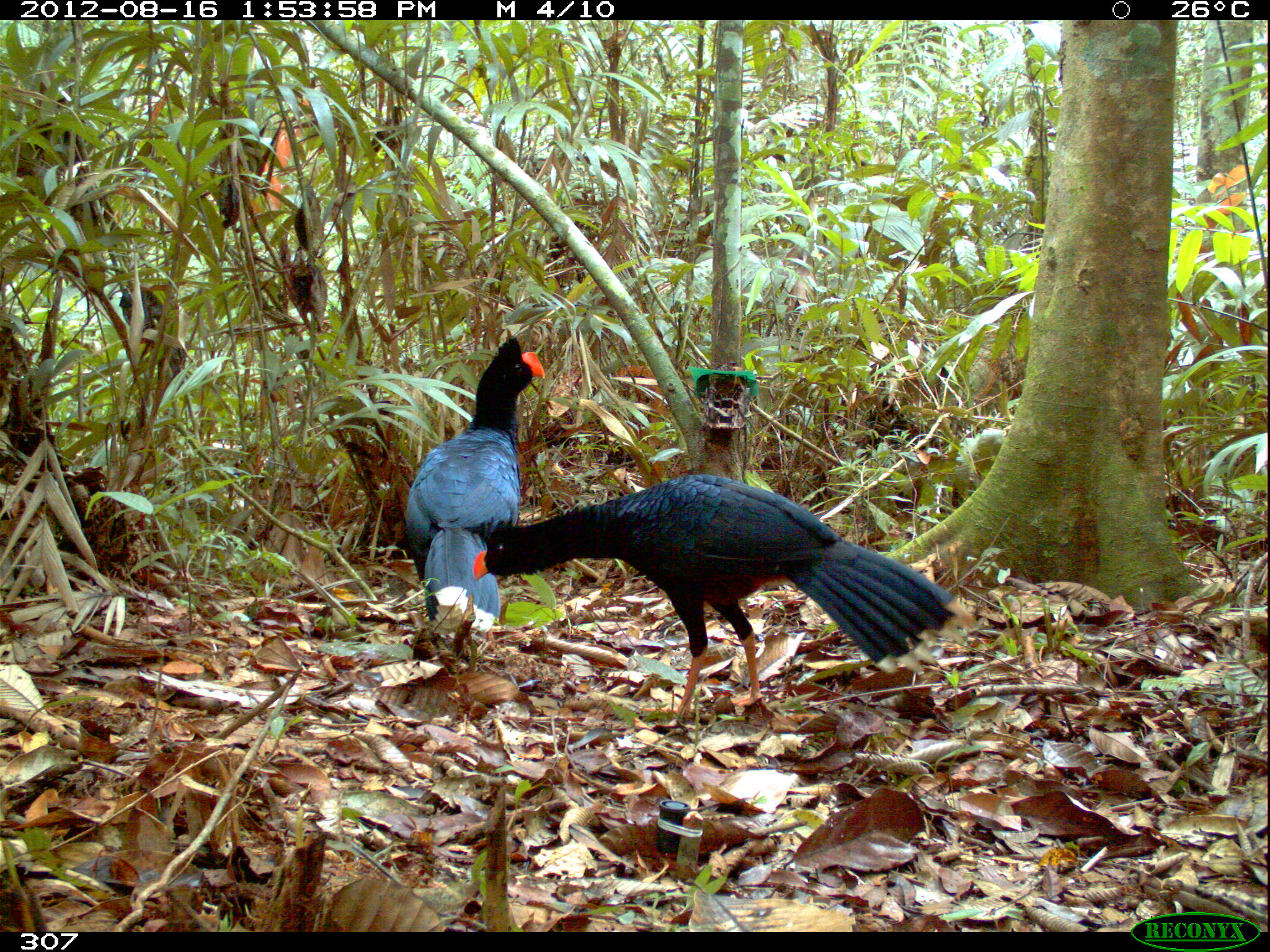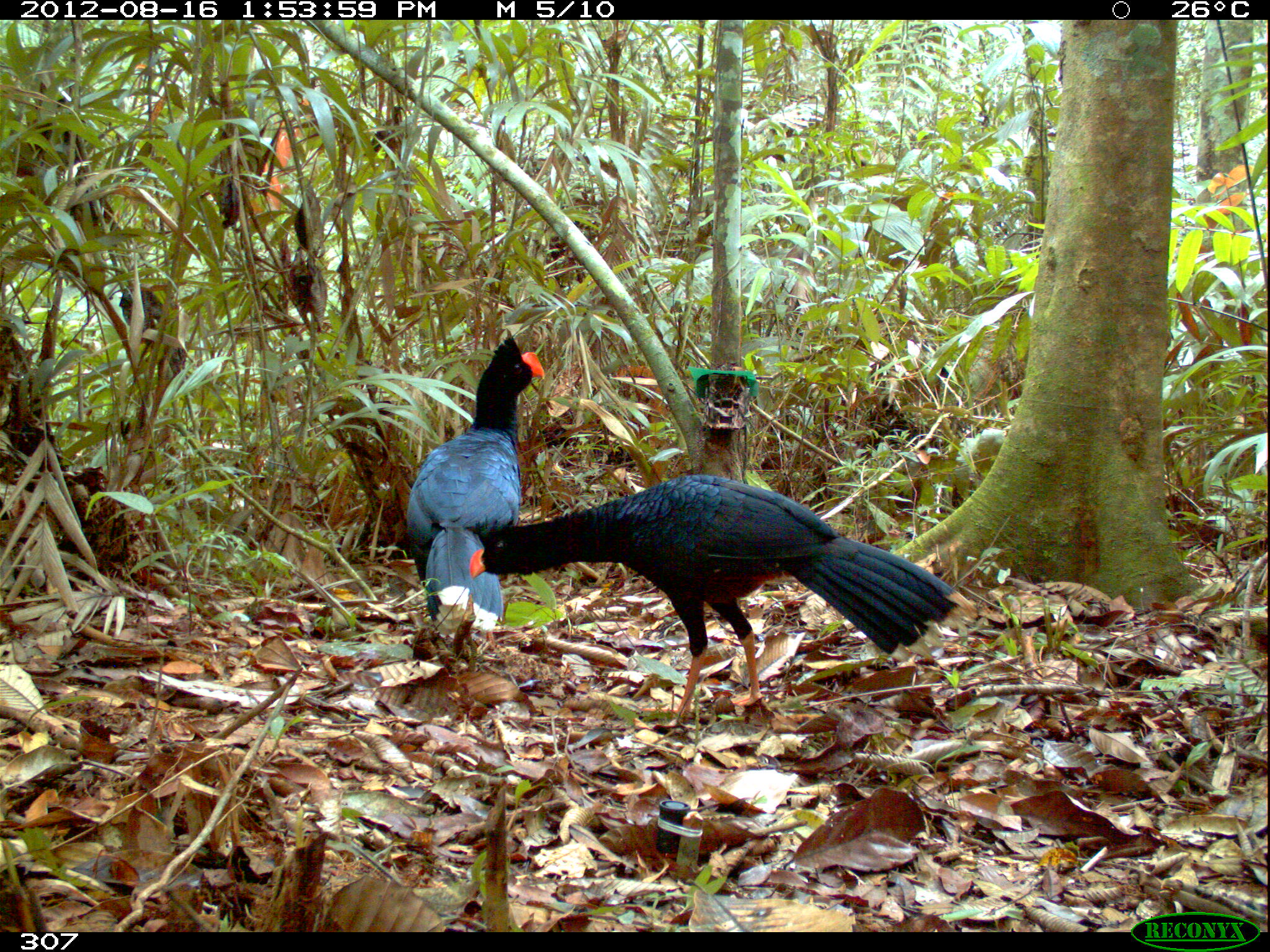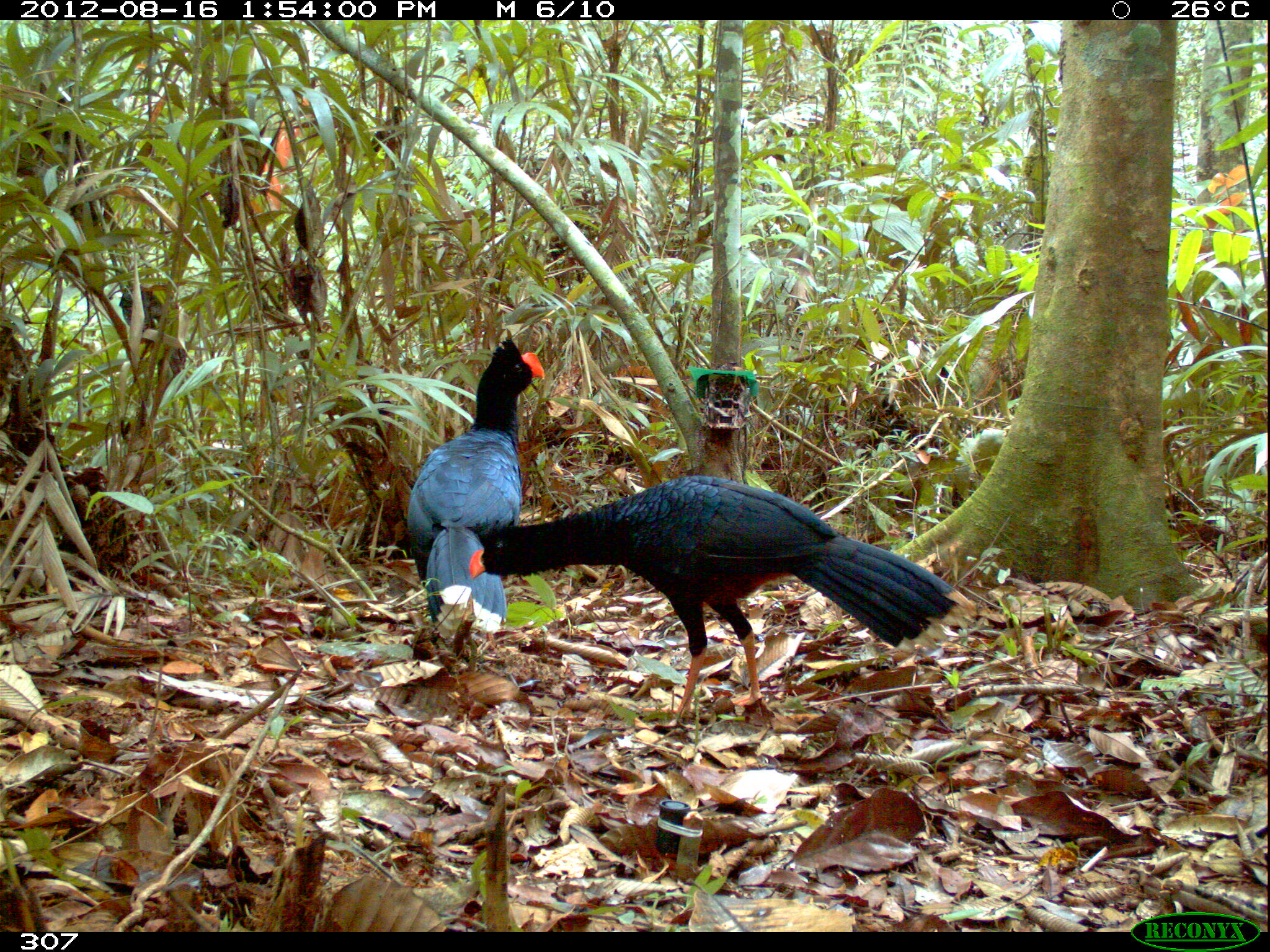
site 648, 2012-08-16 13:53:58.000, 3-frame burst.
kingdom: Animalia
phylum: Chordata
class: Aves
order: Galliformes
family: Cracidae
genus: Mitu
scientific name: Mitu tuberosum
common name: razor-billed curassow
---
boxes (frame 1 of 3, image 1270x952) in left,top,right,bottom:
mitu tuberosum: 471,475,976,728; 402,332,546,652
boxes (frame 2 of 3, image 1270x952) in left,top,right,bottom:
mitu tuberosum: 463,471,960,730; 403,329,546,652